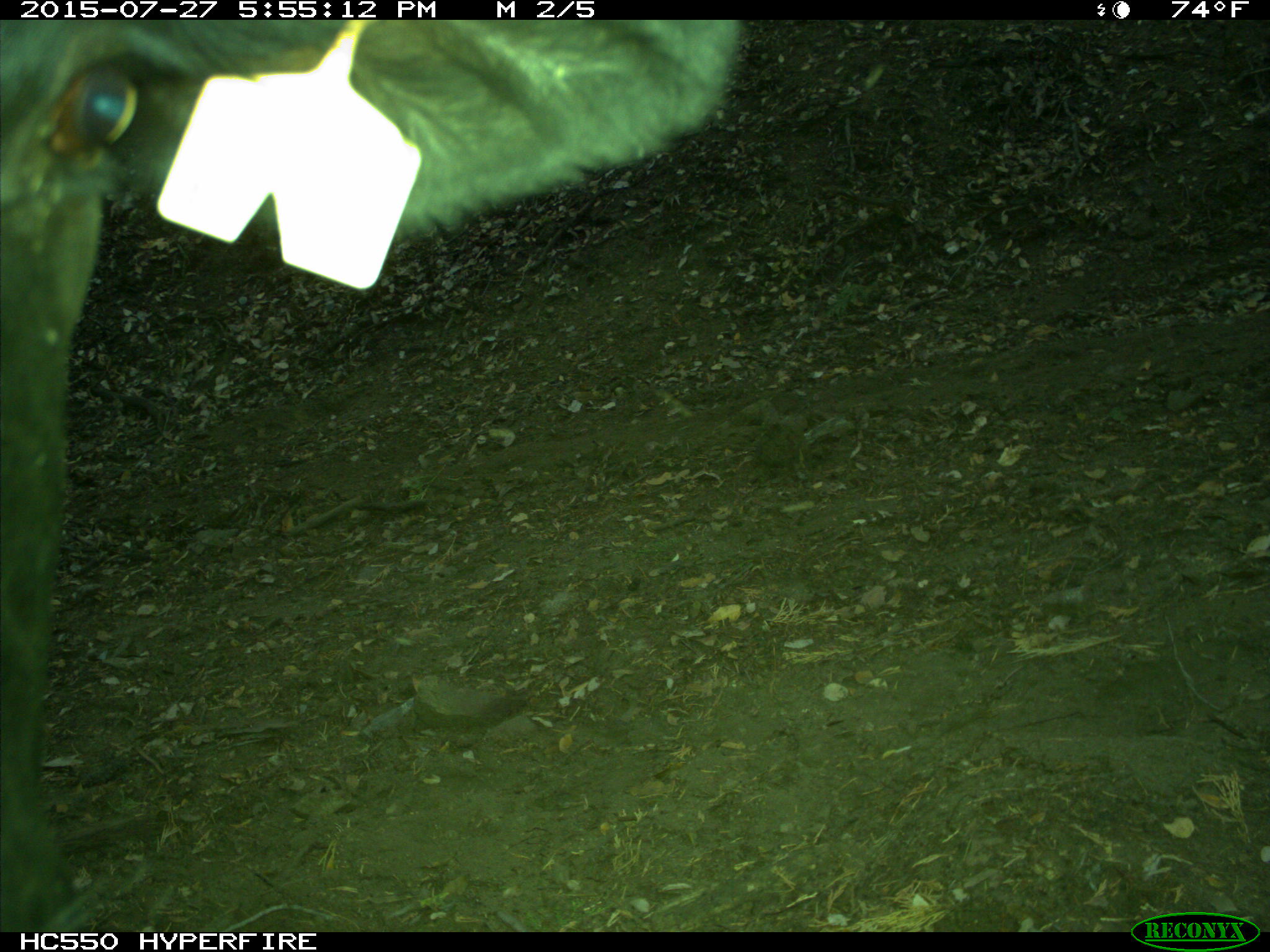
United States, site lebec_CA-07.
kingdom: Animalia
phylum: Chordata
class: Mammalia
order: Artiodactyla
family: Bovidae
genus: Bos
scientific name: Bos taurus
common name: domestic cow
Bos taurus (domestic cow).